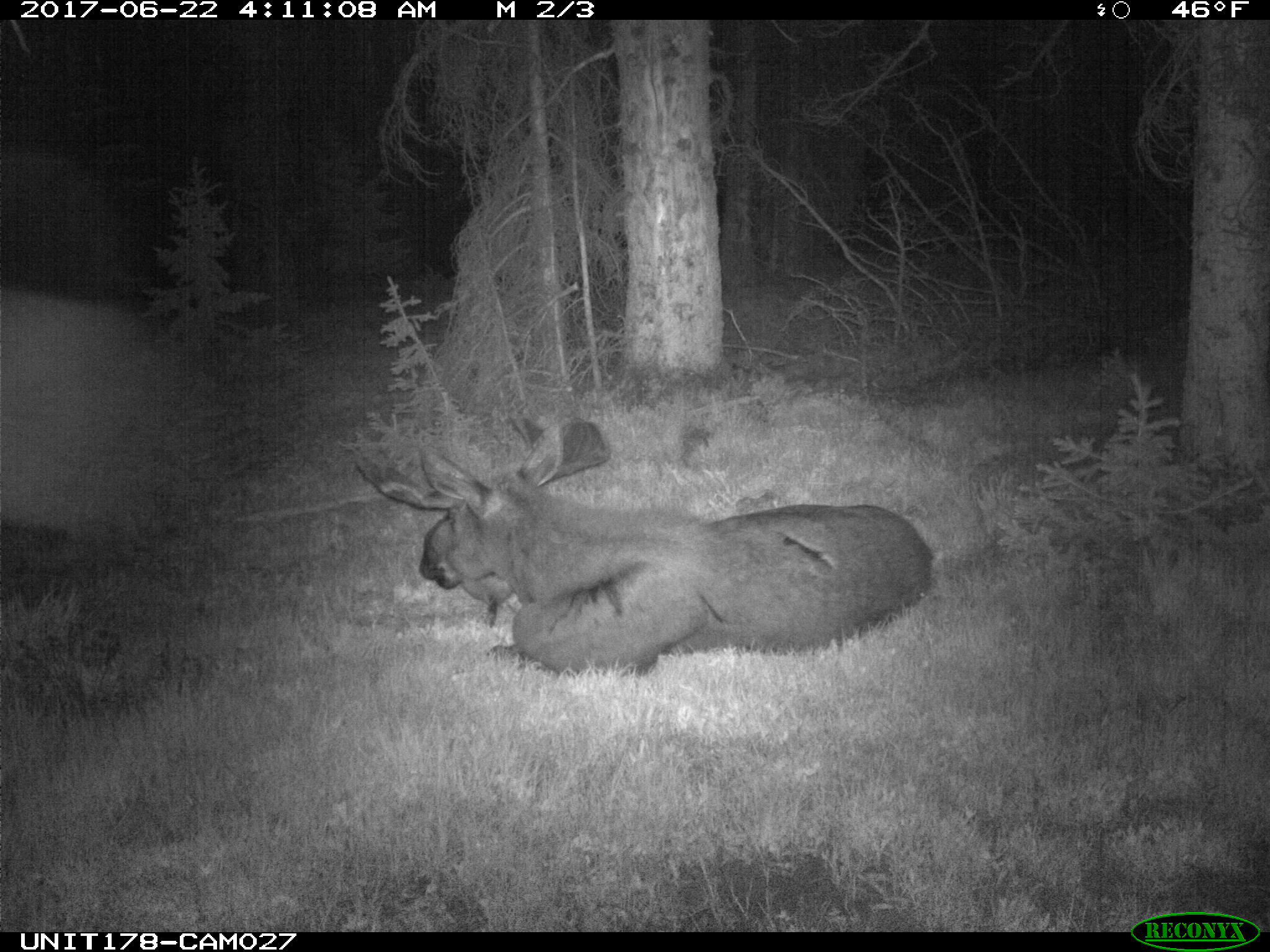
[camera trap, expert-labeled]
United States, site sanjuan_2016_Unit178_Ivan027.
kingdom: Animalia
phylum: Chordata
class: Mammalia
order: Artiodactyla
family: Cervidae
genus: Alces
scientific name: Alces alces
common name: moose